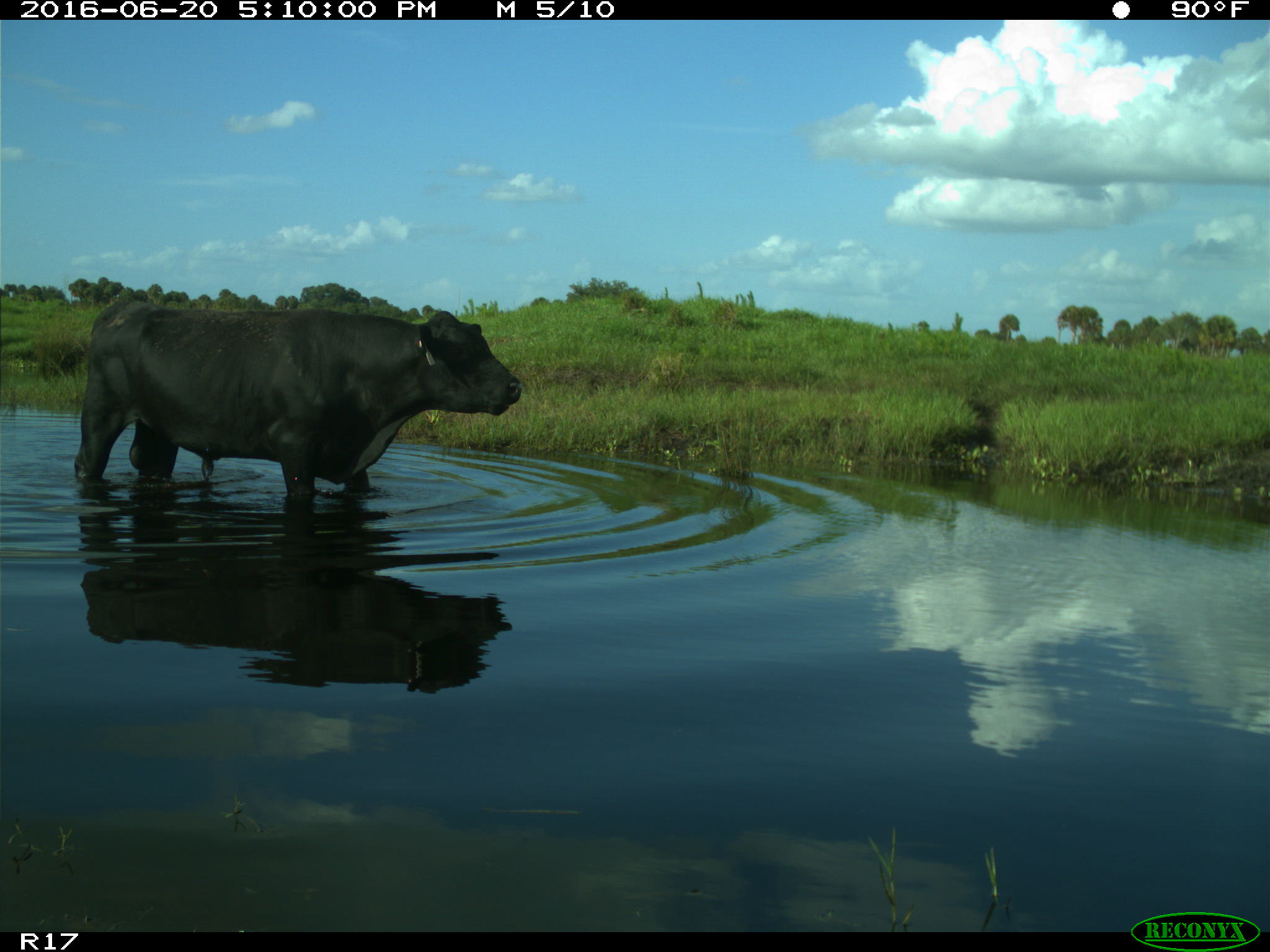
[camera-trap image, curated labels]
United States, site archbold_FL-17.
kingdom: Animalia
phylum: Chordata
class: Mammalia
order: Artiodactyla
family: Bovidae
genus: Bos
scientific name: Bos taurus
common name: domestic cow